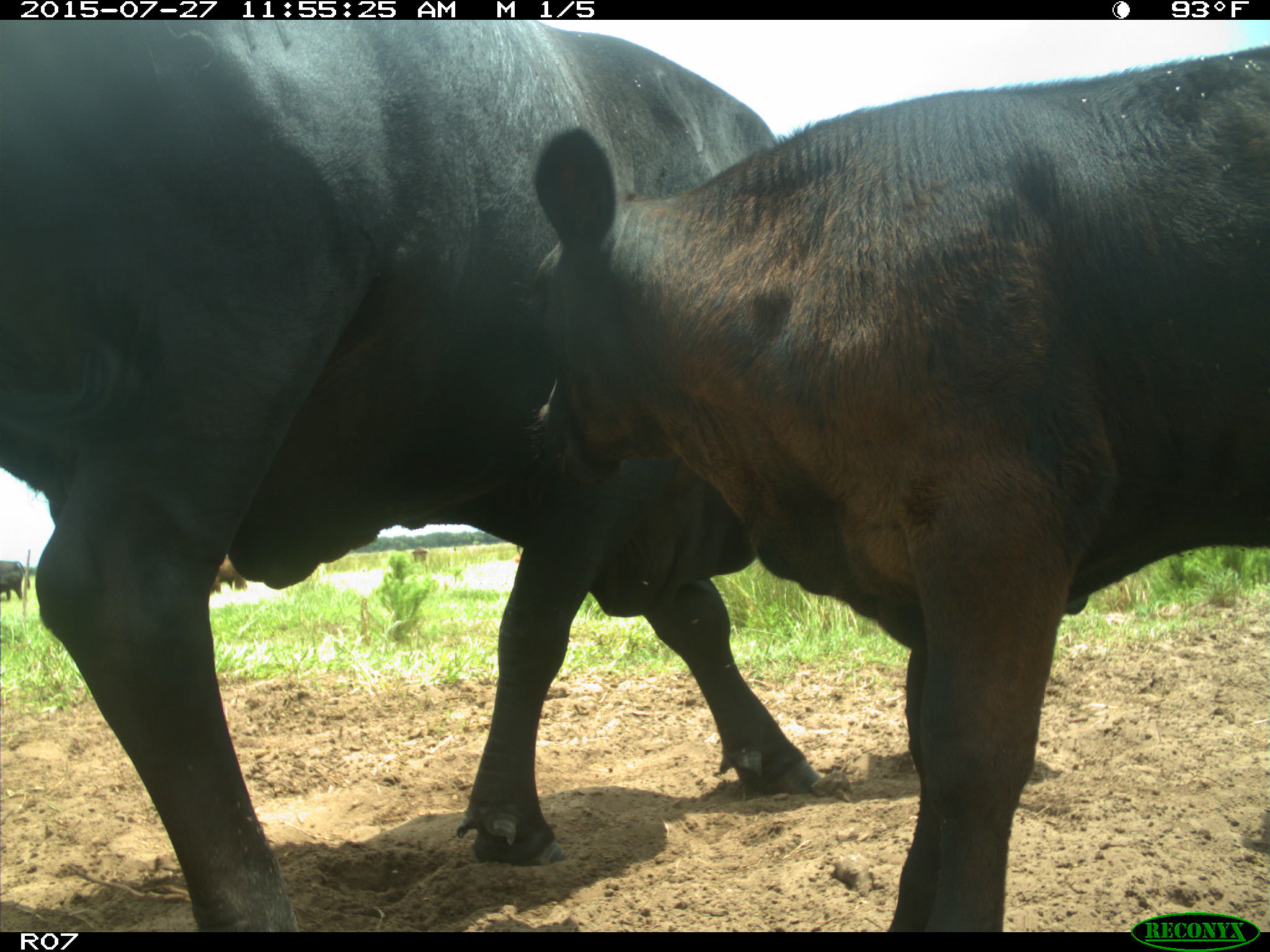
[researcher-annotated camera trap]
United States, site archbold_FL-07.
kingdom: Animalia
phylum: Chordata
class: Mammalia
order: Artiodactyla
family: Bovidae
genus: Bos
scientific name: Bos taurus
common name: domestic cow